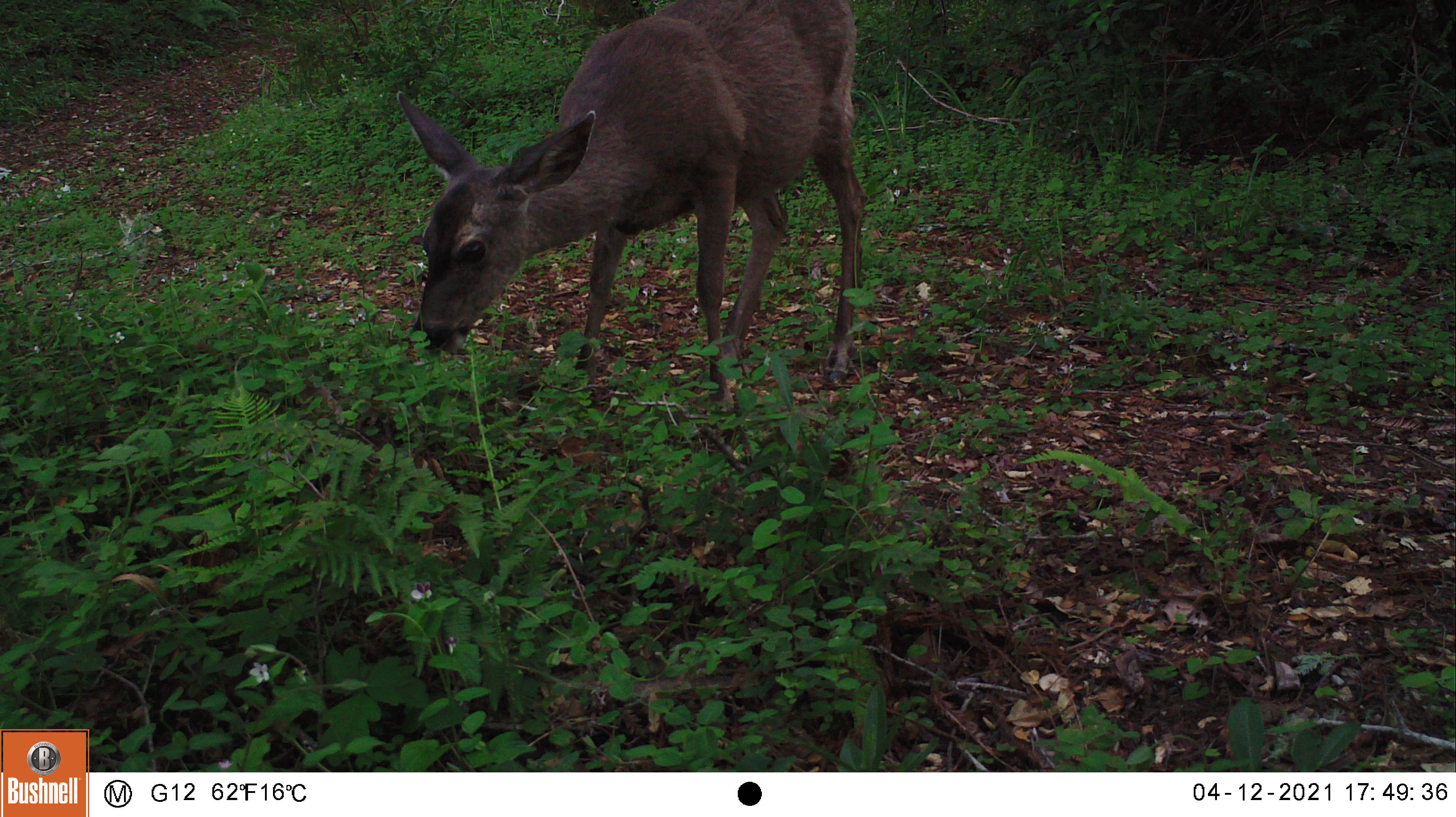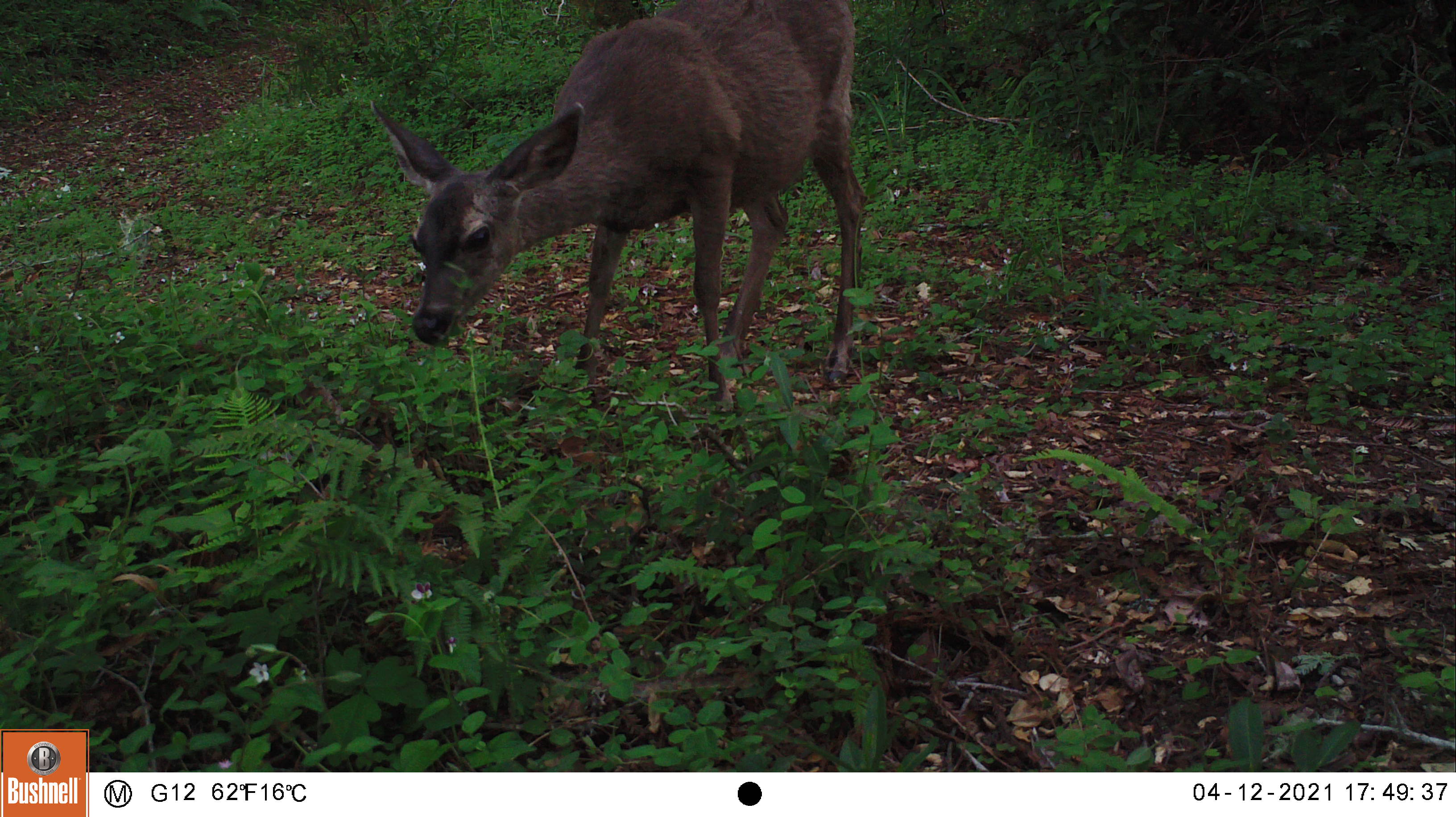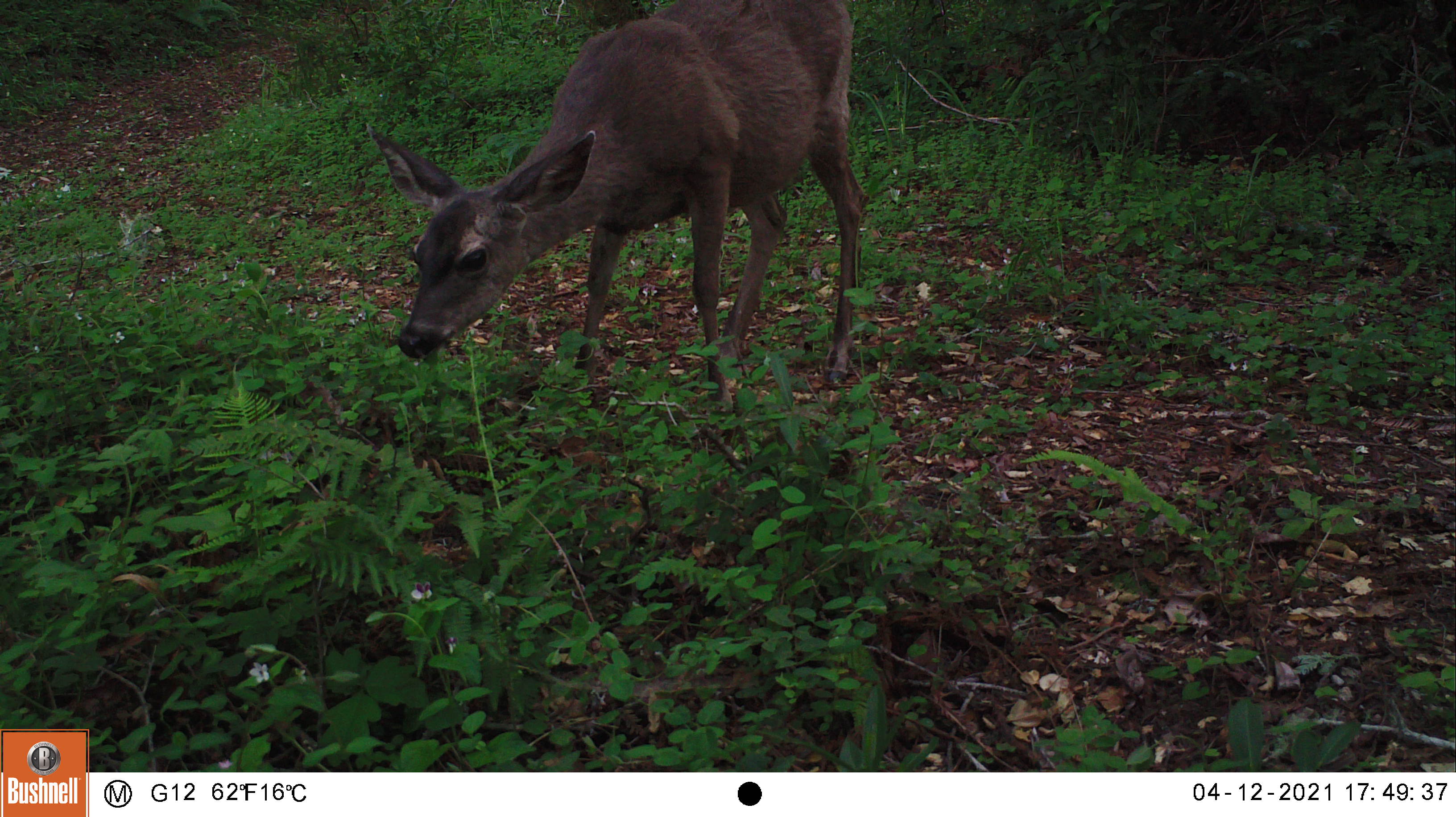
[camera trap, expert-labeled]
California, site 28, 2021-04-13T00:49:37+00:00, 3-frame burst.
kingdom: Animalia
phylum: Chordata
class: Mammalia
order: Artiodactyla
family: Cervidae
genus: Odocoileus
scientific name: Odocoileus hemionus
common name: mule deer